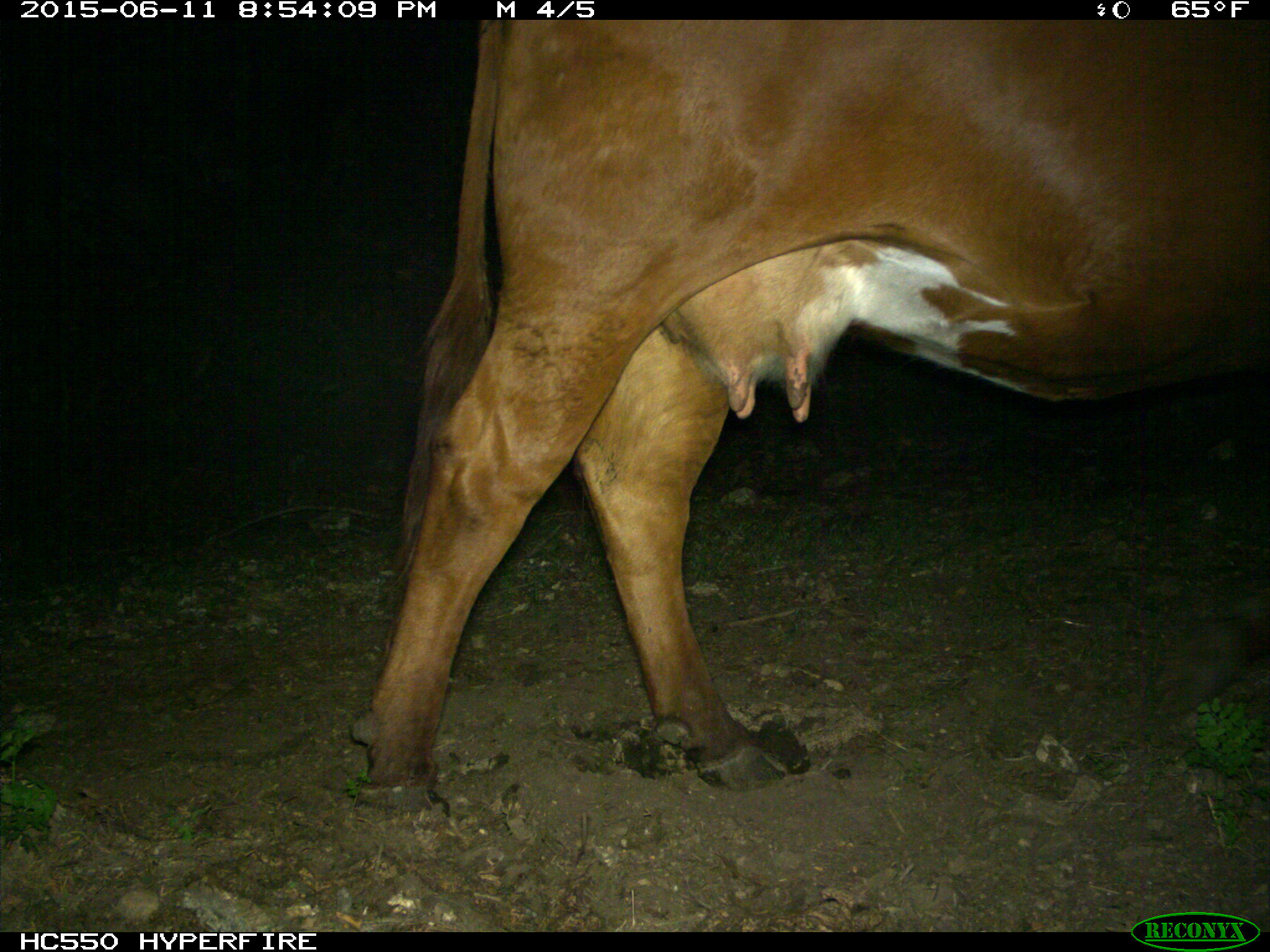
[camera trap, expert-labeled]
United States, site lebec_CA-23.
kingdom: Animalia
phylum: Chordata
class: Mammalia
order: Artiodactyla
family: Bovidae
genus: Bos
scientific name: Bos taurus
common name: domestic cow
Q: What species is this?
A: Bos taurus (domestic cow).